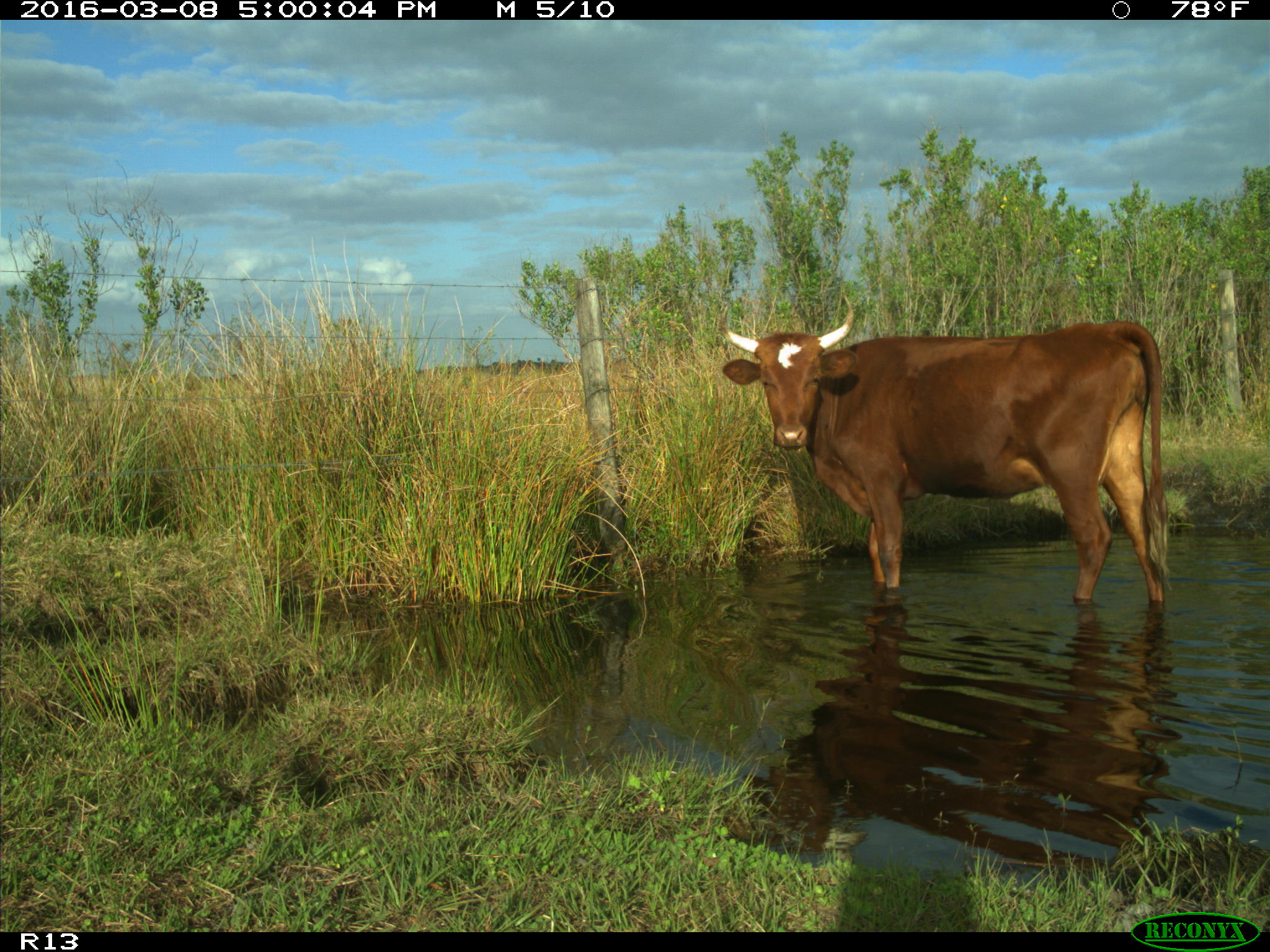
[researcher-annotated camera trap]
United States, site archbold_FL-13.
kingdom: Animalia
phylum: Chordata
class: Mammalia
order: Artiodactyla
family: Bovidae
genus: Bos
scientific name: Bos taurus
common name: domestic cow